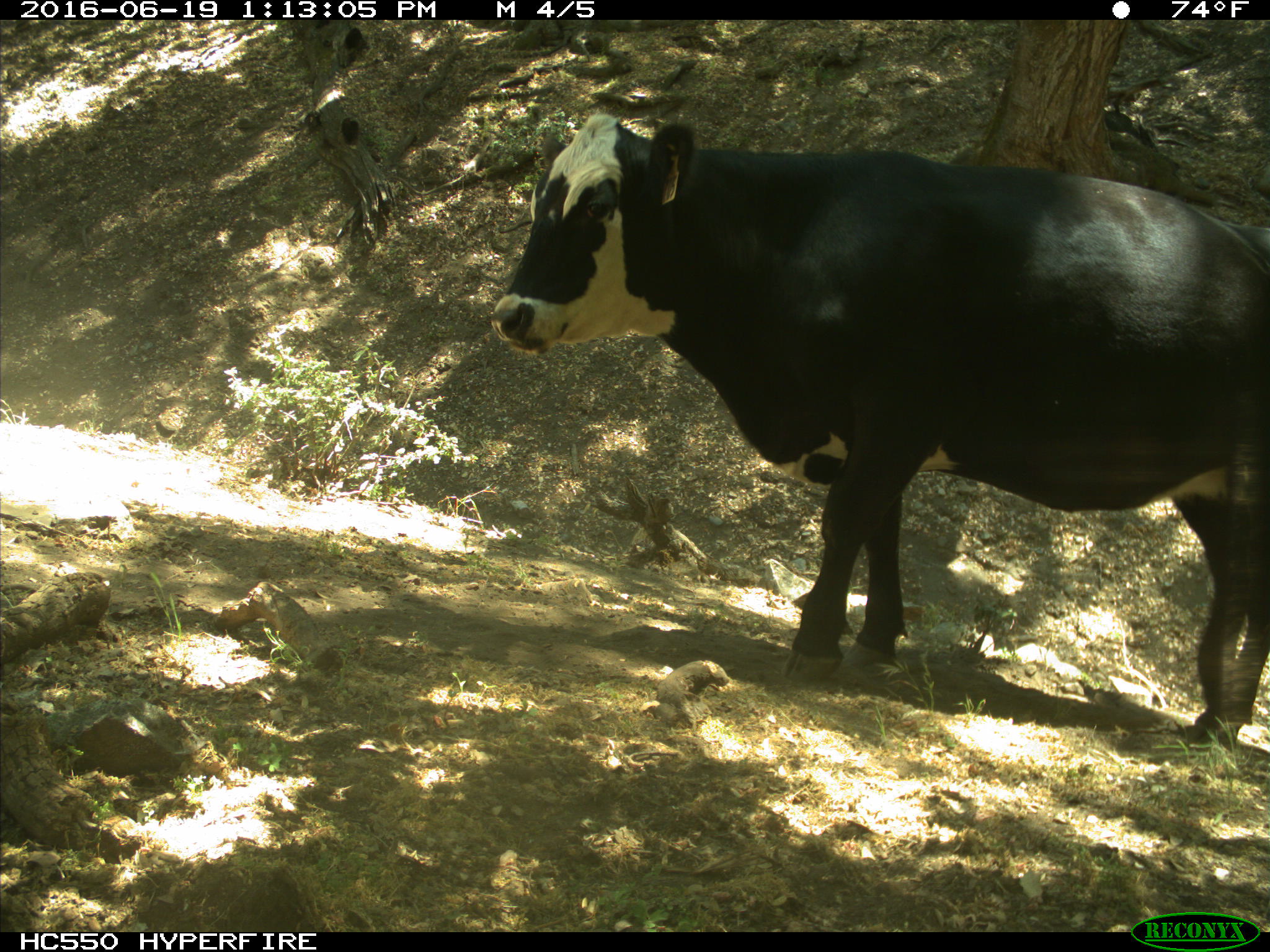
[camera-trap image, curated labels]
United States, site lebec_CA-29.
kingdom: Animalia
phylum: Chordata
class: Mammalia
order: Artiodactyla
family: Bovidae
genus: Bos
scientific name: Bos taurus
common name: domestic cow